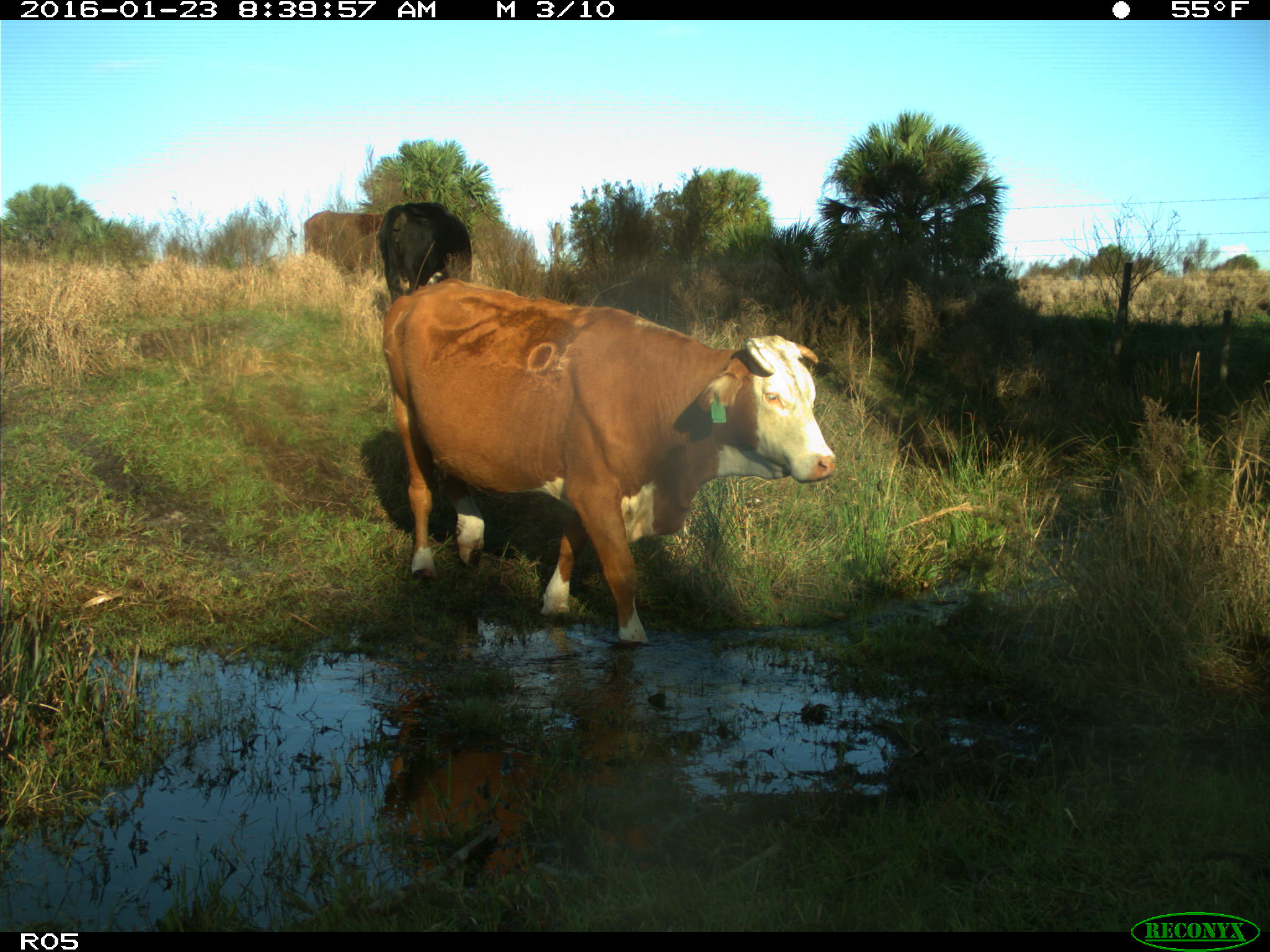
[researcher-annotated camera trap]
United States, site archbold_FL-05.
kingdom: Animalia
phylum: Chordata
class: Mammalia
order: Artiodactyla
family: Bovidae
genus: Bos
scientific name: Bos taurus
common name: domestic cow